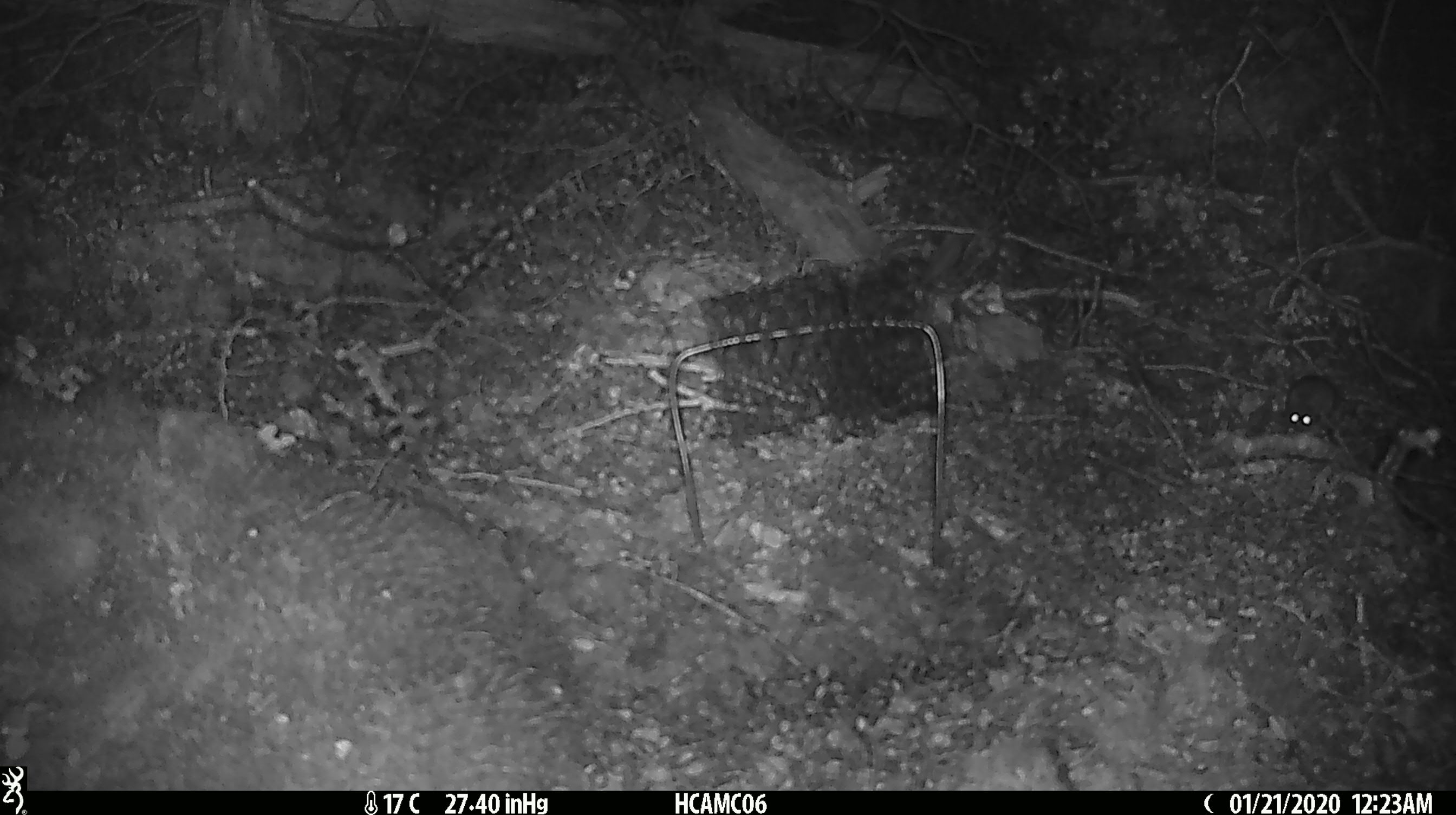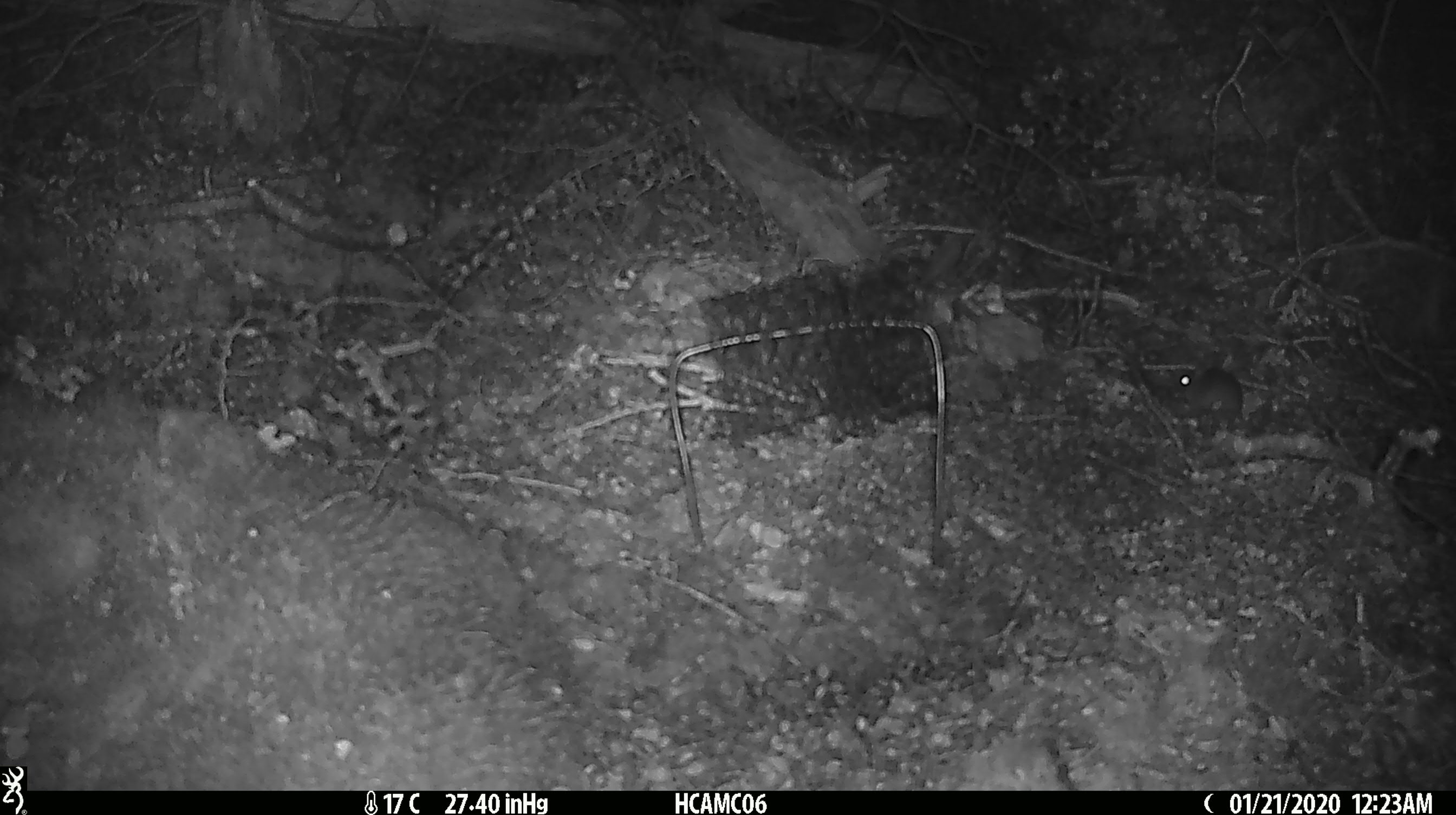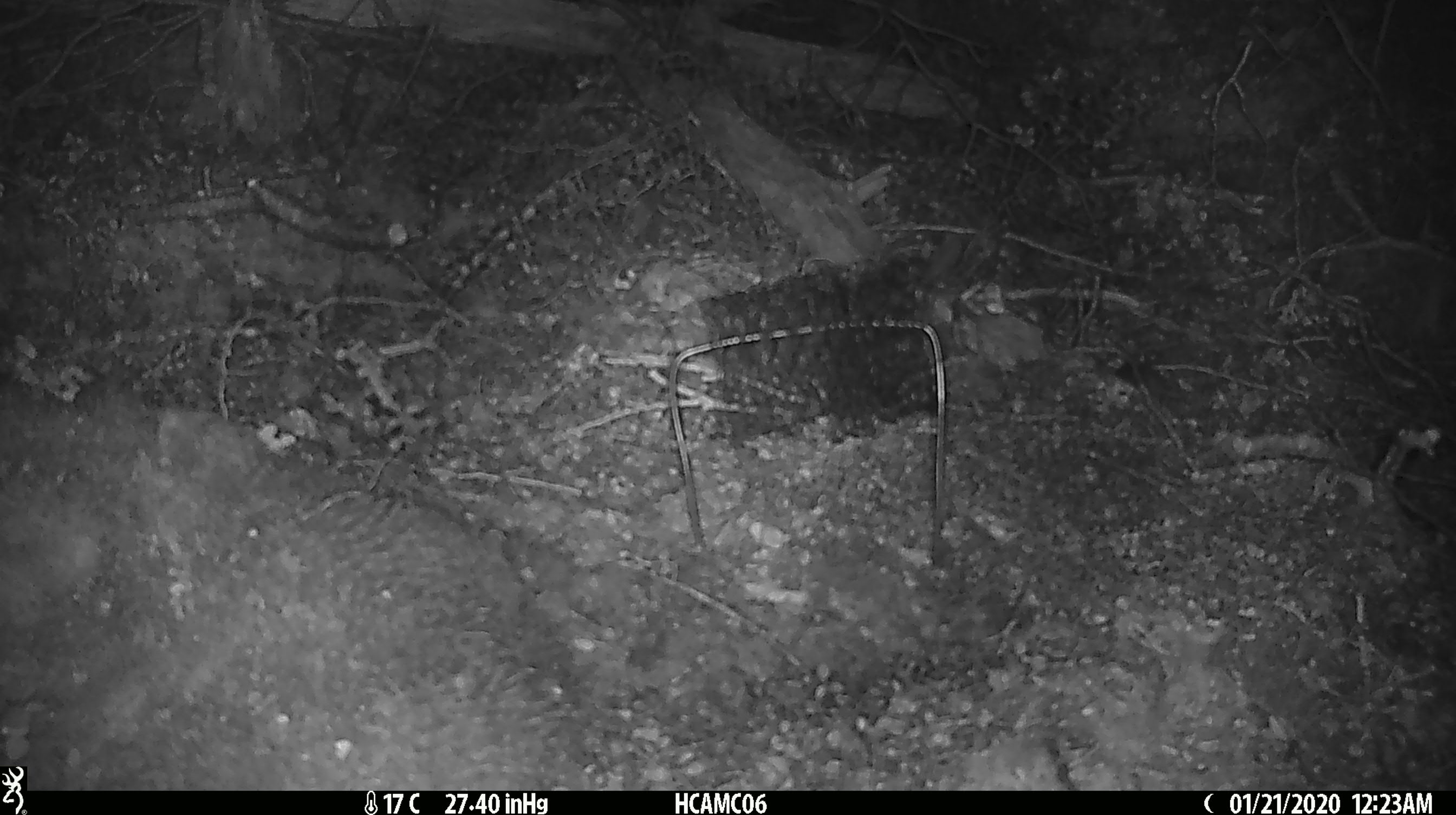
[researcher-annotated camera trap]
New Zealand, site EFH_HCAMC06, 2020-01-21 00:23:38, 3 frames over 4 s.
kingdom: Animalia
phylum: Chordata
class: Mammalia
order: Rodentia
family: Muridae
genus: Mus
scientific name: Mus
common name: mouse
Mouse (Mus).